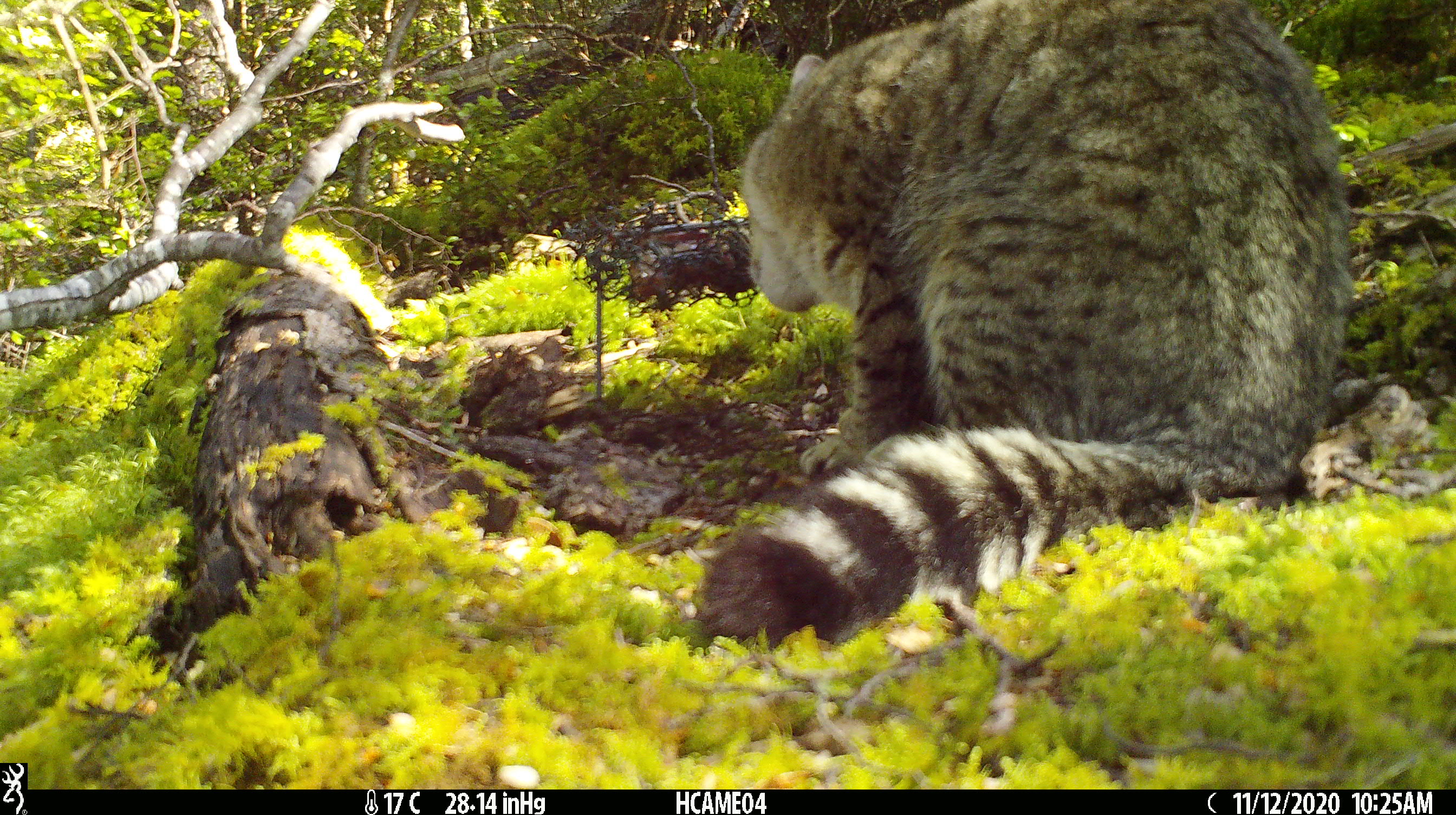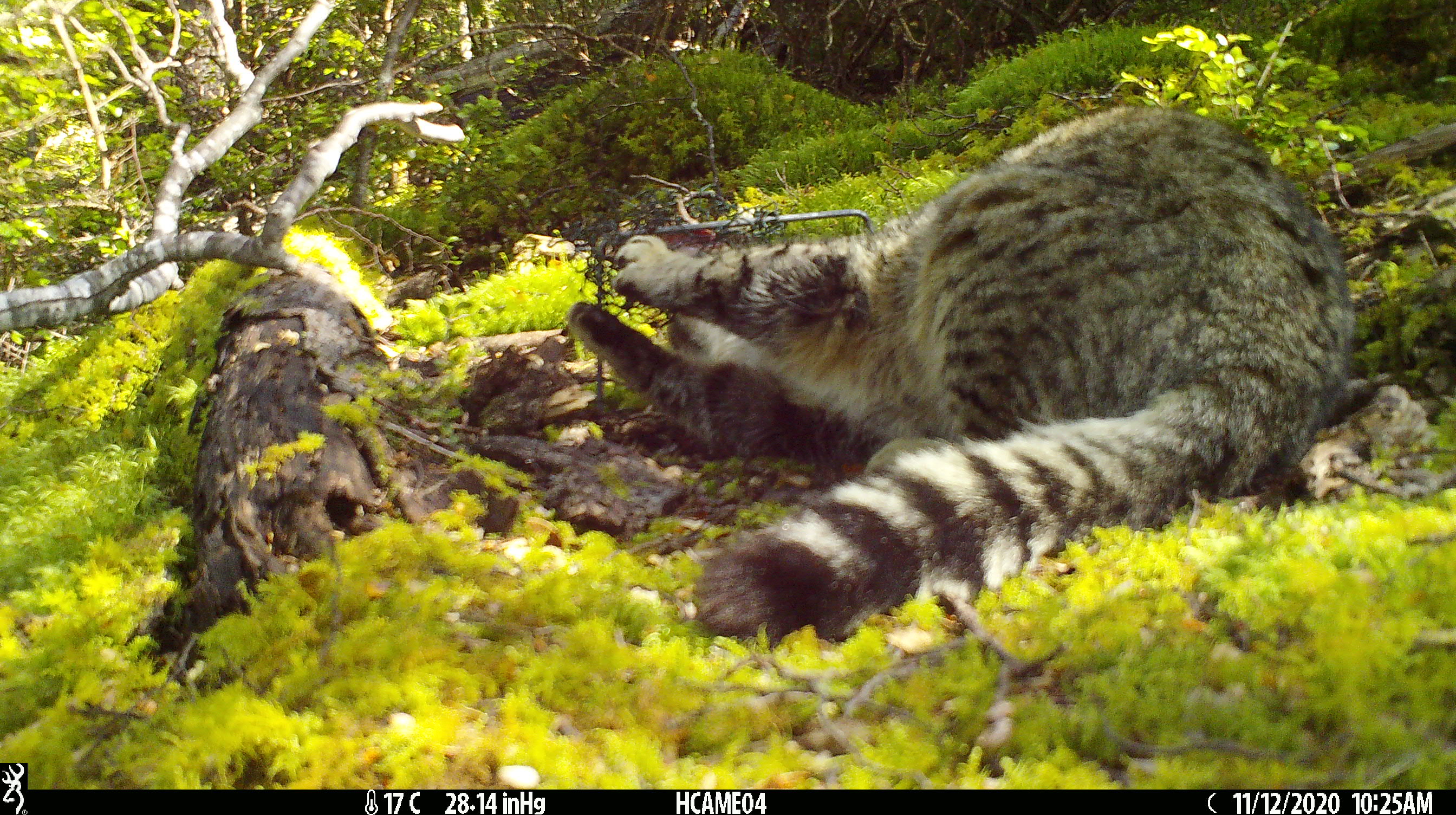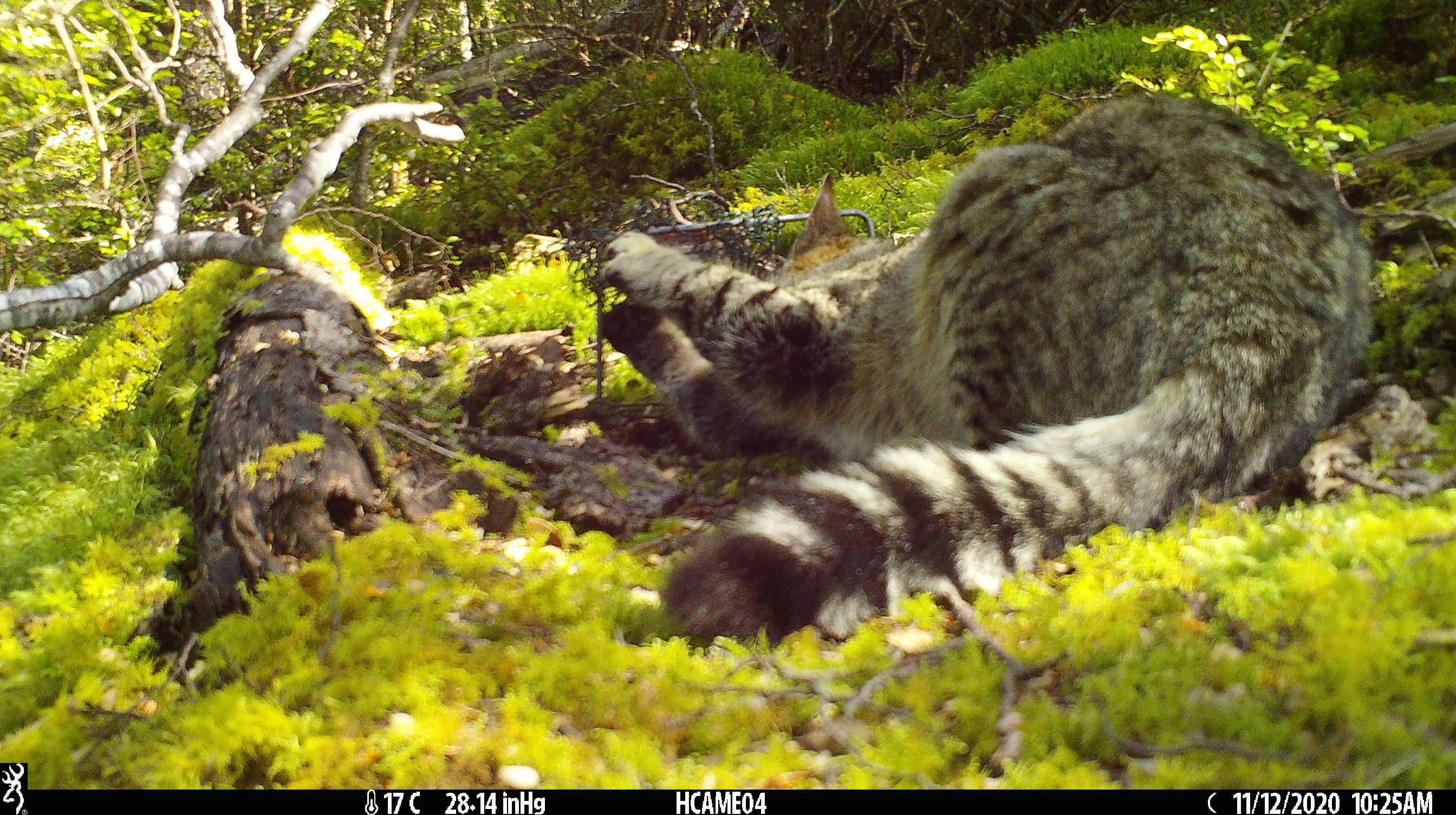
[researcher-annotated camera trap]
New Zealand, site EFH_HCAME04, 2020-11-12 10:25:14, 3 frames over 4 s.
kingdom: Animalia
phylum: Chordata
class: Mammalia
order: Carnivora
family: Felidae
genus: Felis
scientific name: Felis catus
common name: domestic cat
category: cat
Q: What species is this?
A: Cat (domestic cat) (Felis catus).